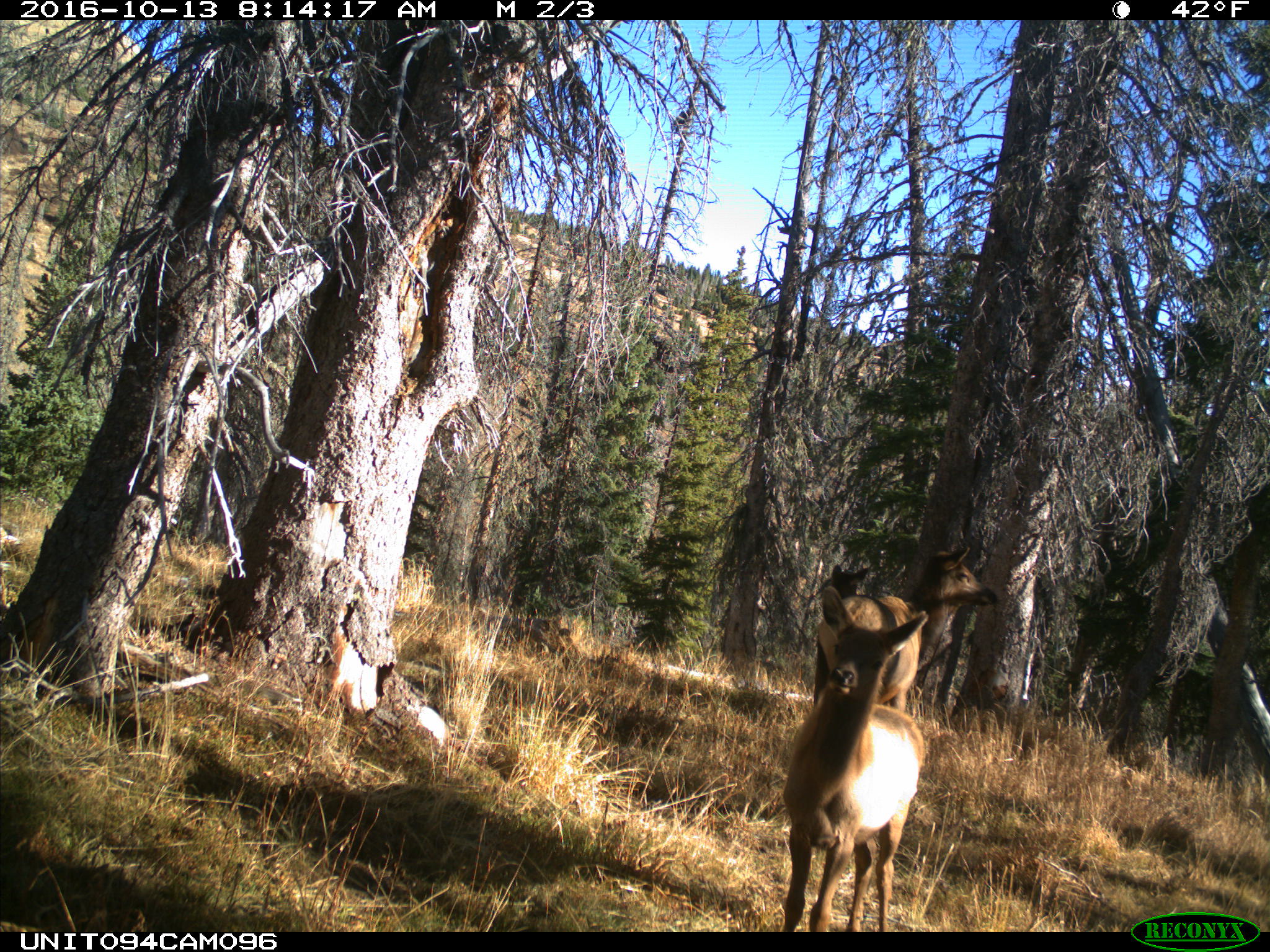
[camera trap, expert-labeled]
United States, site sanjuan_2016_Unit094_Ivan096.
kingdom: Animalia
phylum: Chordata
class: Mammalia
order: Artiodactyla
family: Cervidae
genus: Cervus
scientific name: Cervus elaphus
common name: red deer